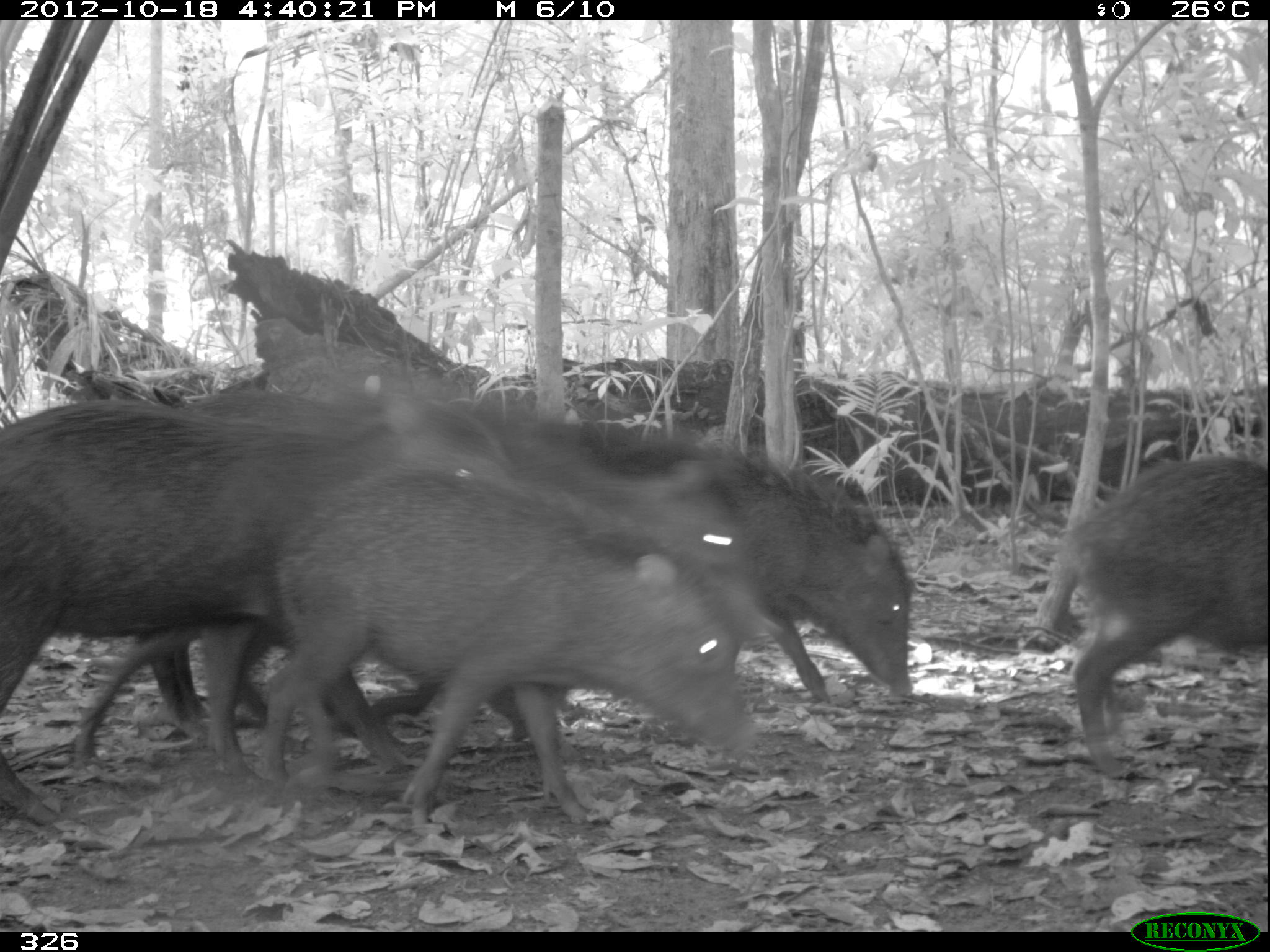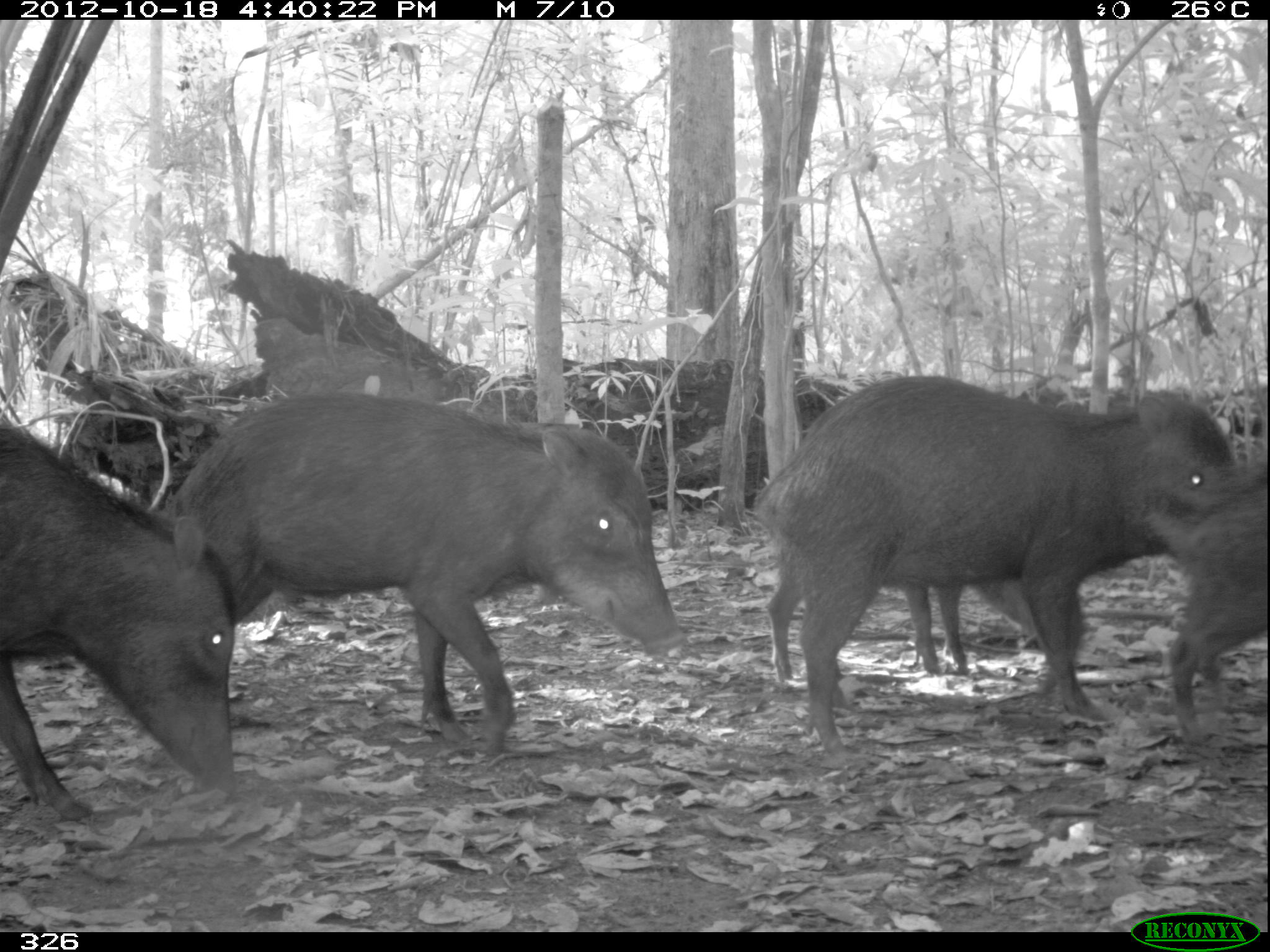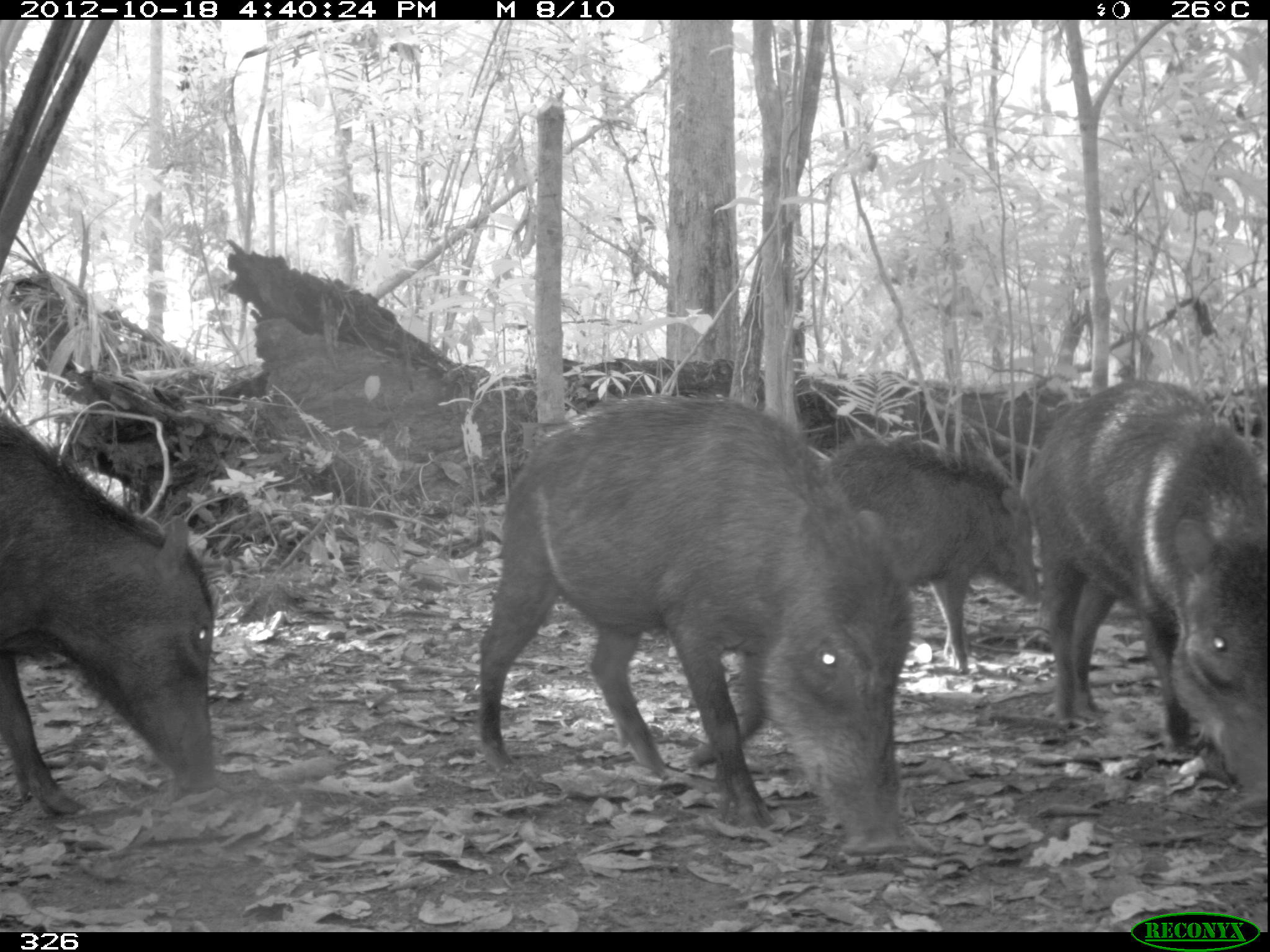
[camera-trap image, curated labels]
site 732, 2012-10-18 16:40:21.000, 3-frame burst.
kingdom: Animalia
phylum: Chordata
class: Mammalia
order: Artiodactyla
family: Tayassuidae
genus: Tayassu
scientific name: Tayassu pecari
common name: white-lipped peccary